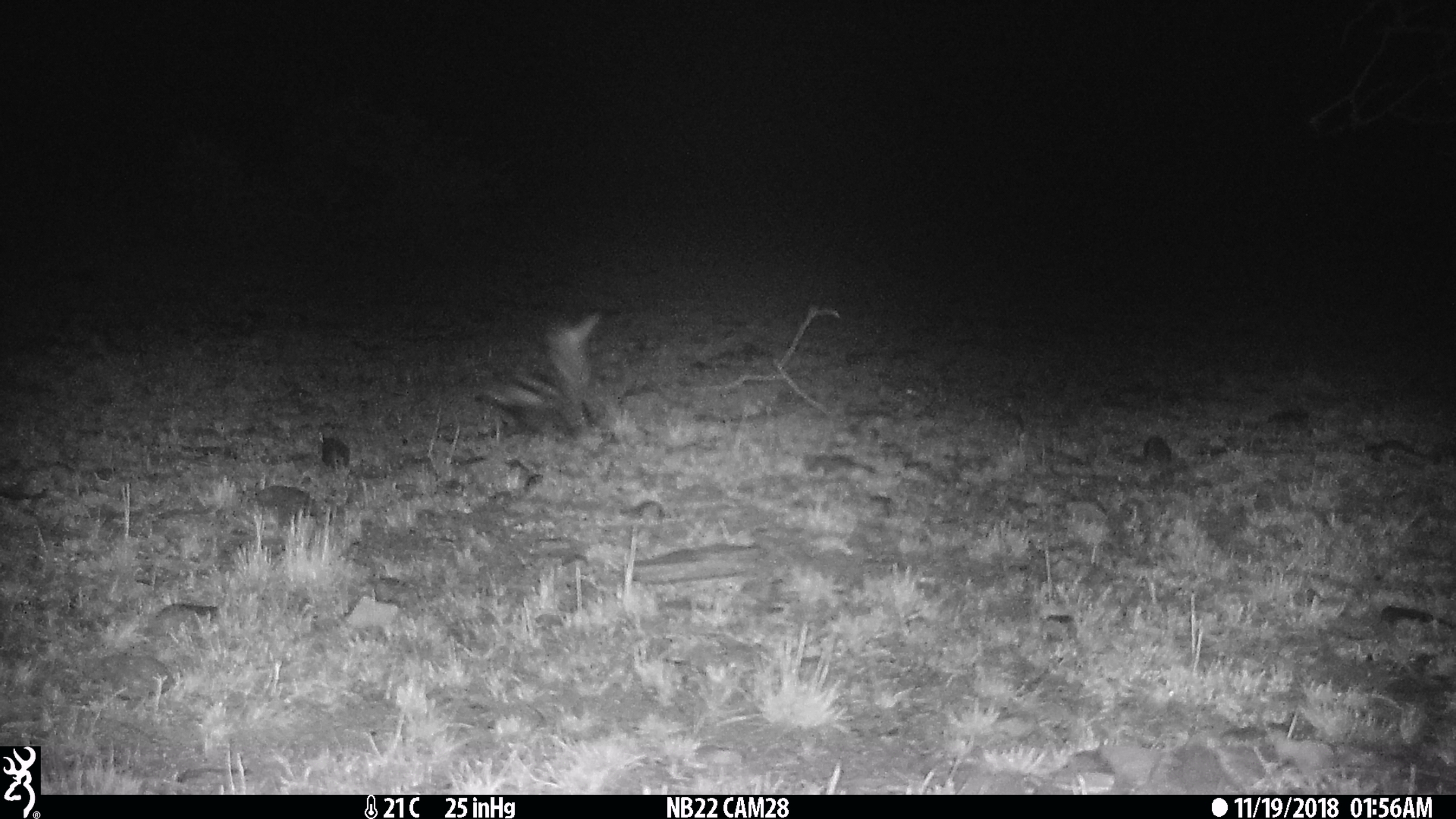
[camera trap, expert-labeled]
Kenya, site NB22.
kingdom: Animalia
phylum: Chordata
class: Mammalia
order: Carnivora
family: Mustelidae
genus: Ictonyx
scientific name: Ictonyx striatus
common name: zorilla